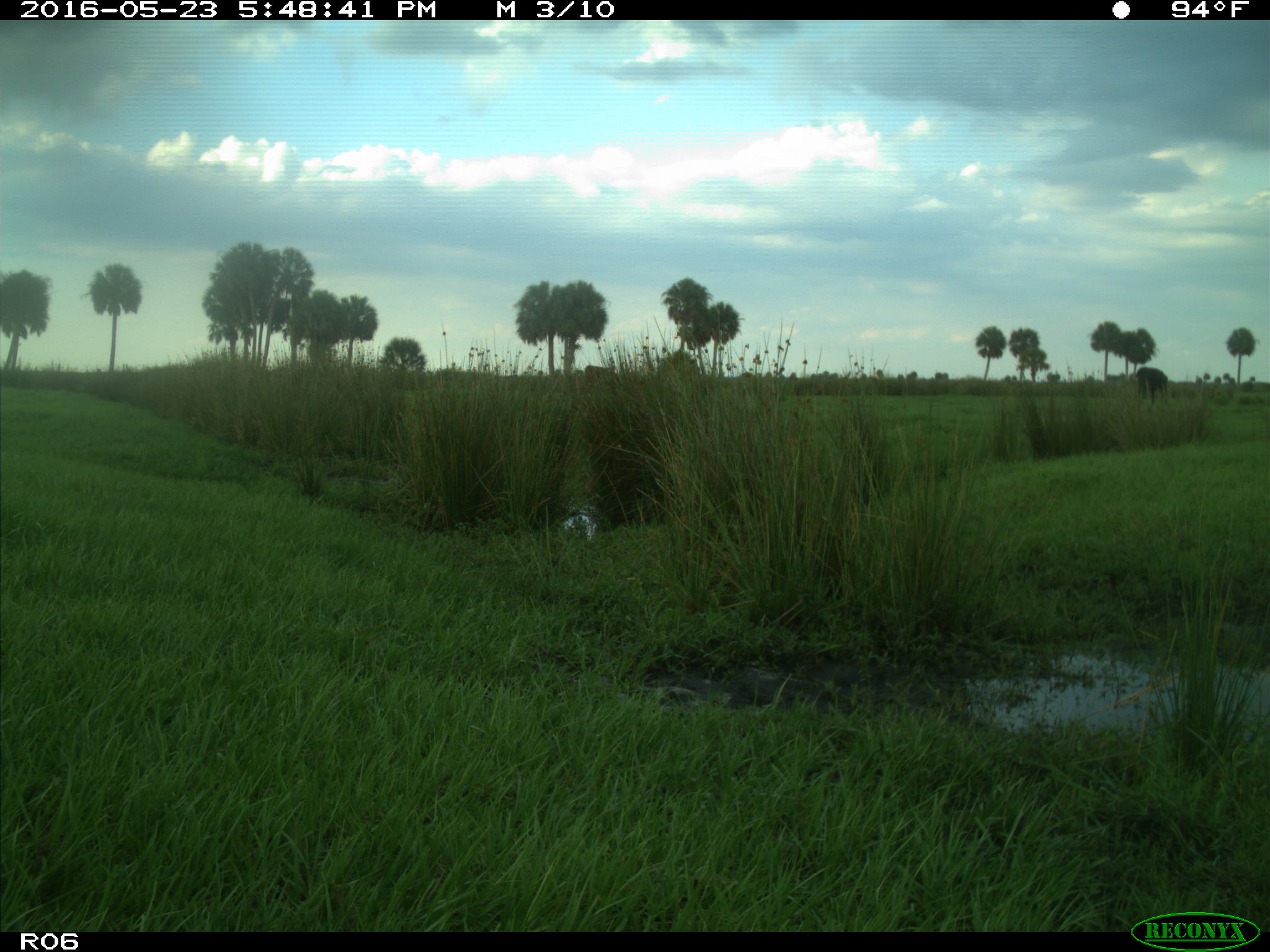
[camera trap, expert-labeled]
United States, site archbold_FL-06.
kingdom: Animalia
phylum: Chordata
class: Mammalia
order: Artiodactyla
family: Bovidae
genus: Bos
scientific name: Bos taurus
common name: domestic cow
Bos taurus (domestic cow).